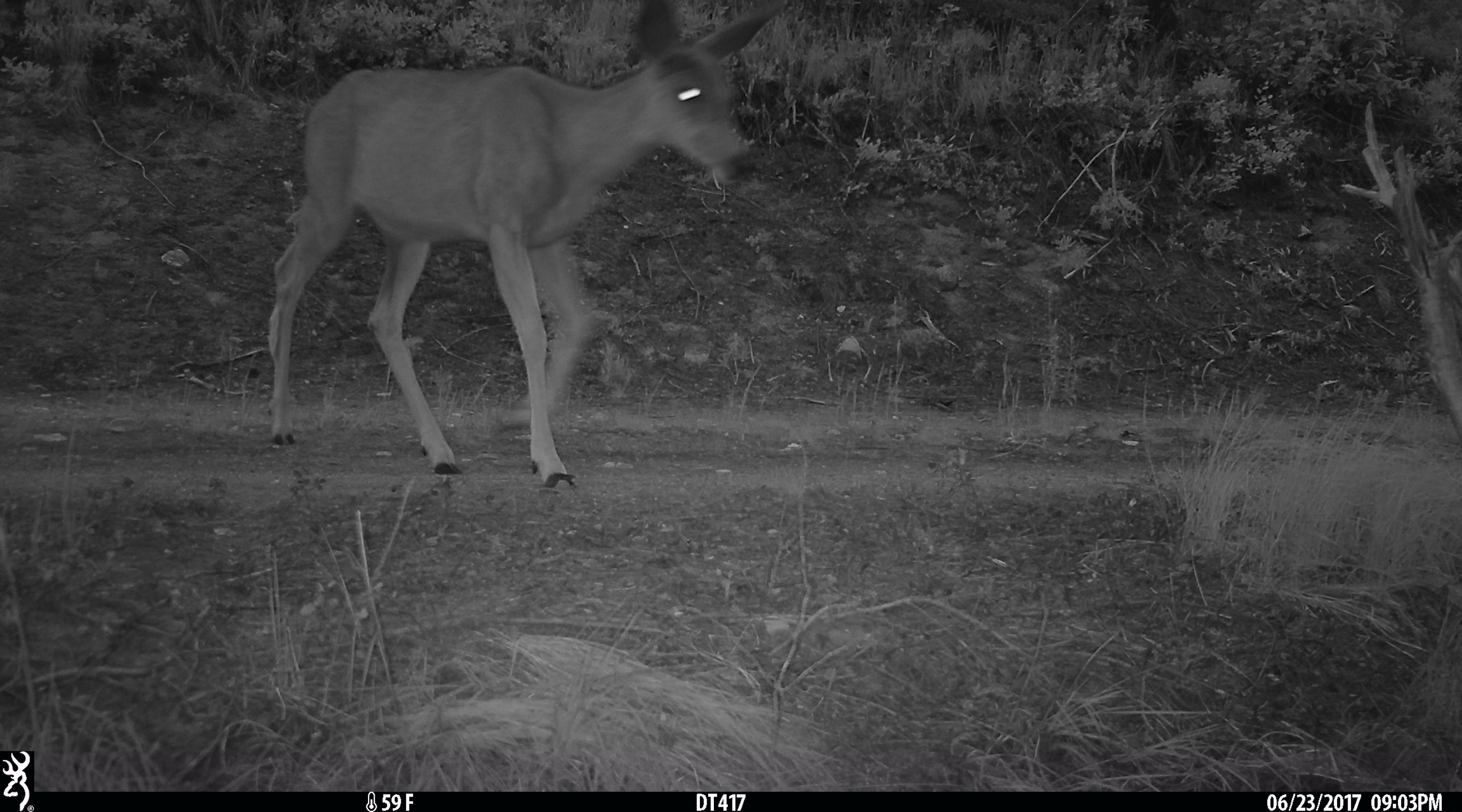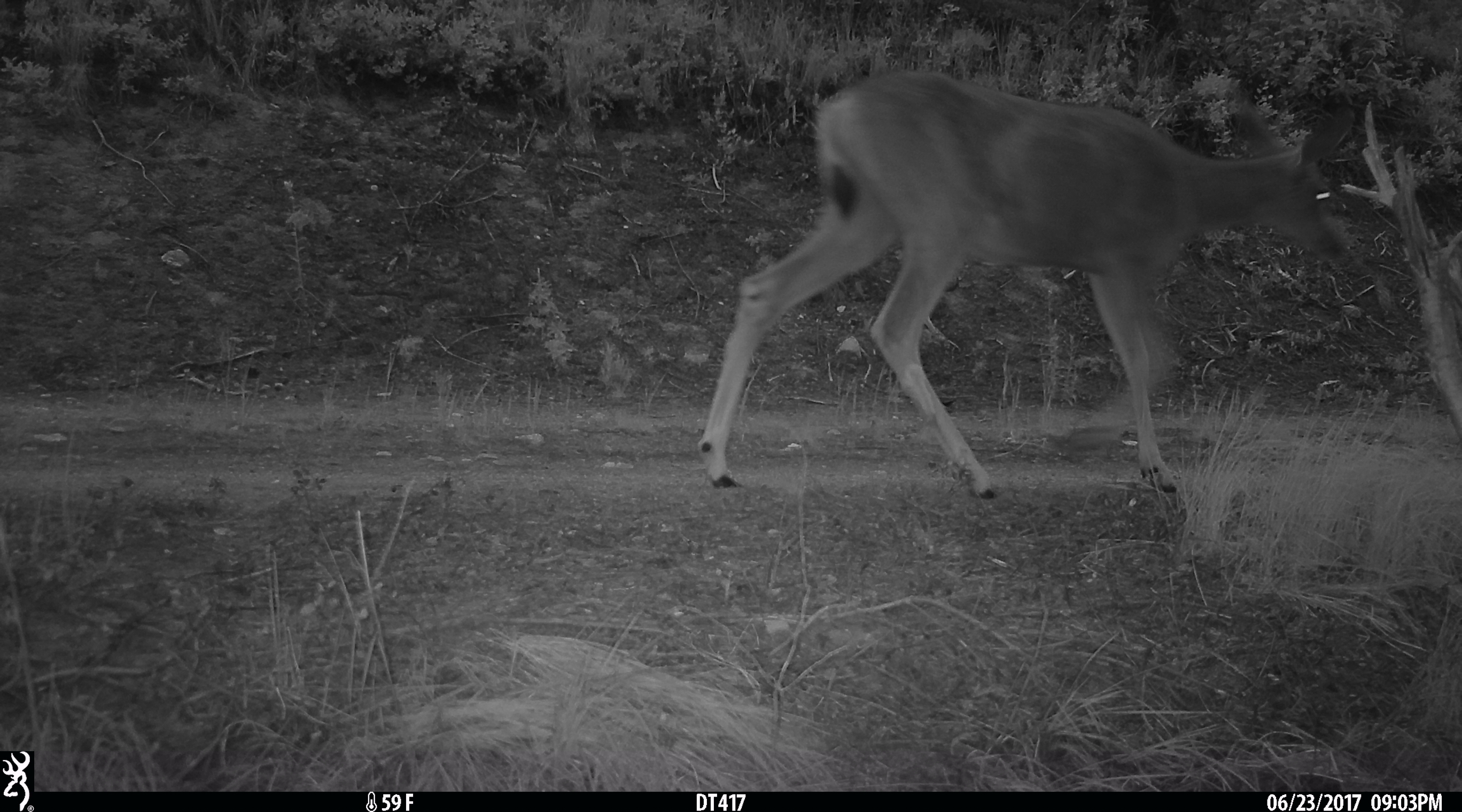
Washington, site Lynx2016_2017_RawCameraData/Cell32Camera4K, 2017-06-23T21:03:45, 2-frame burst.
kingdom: Animalia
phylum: Chordata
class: Mammalia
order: Artiodactyla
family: Cervidae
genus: Odocoileus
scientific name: Odocoileus hemionus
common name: mule deer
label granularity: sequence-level